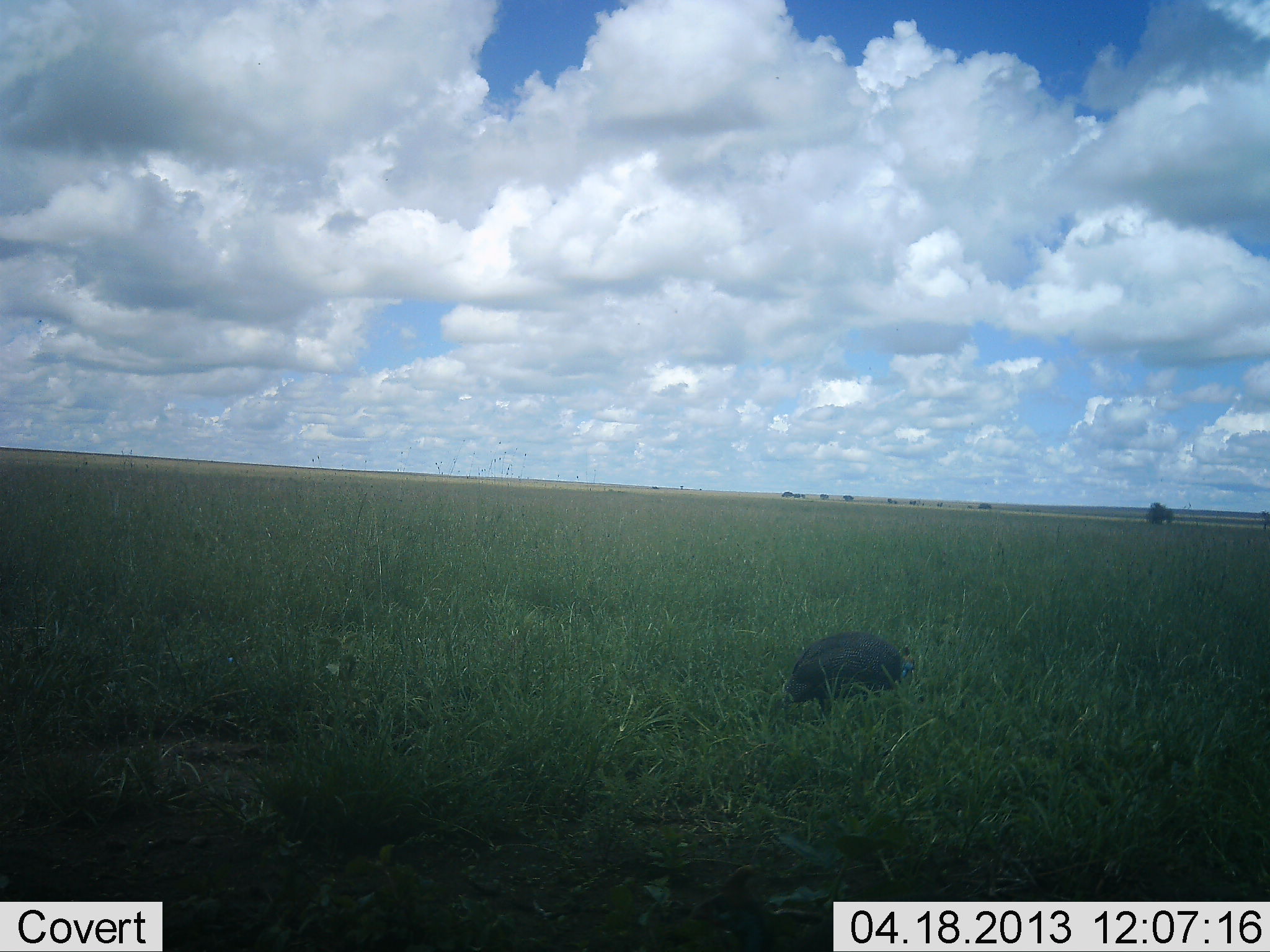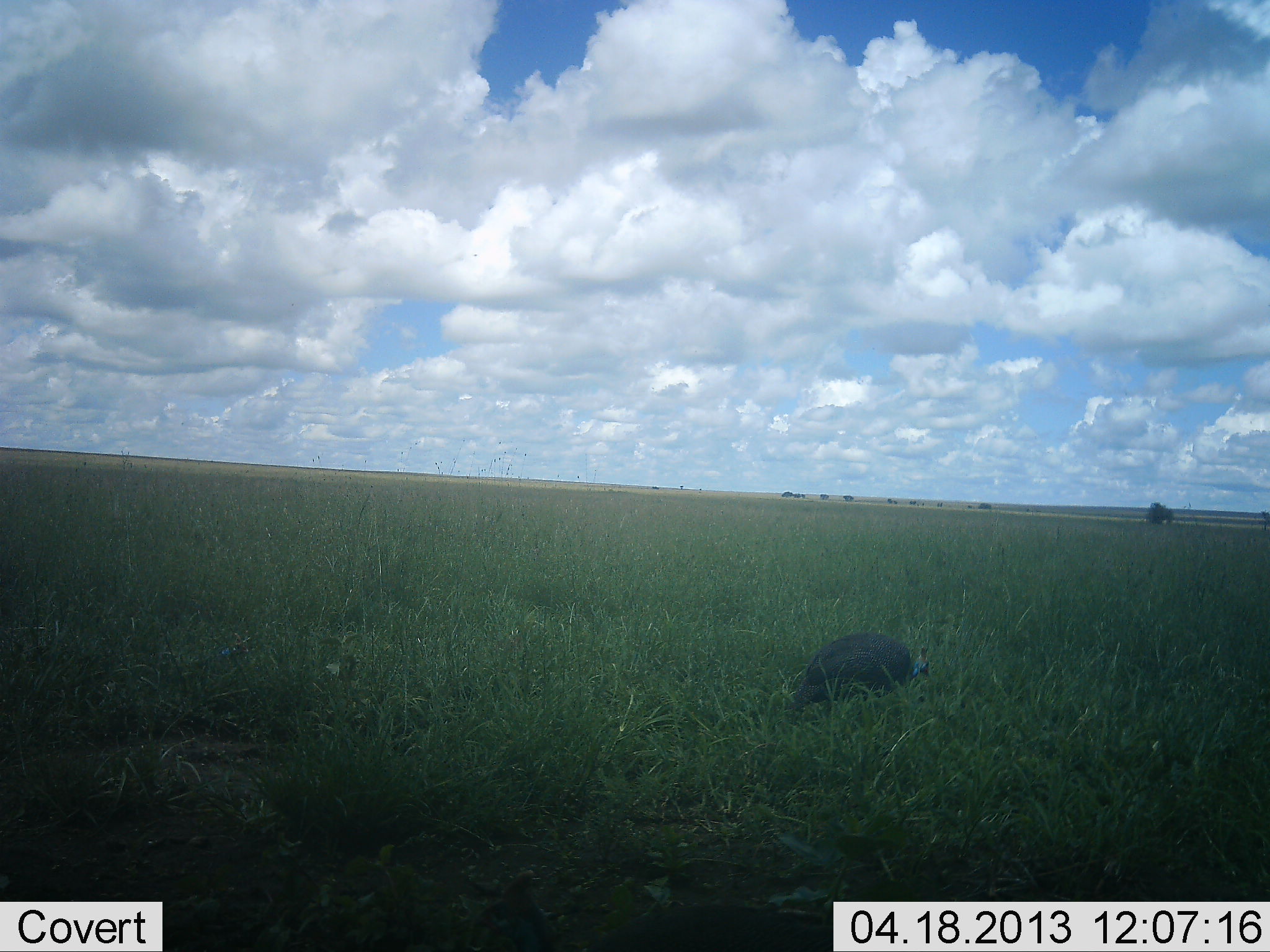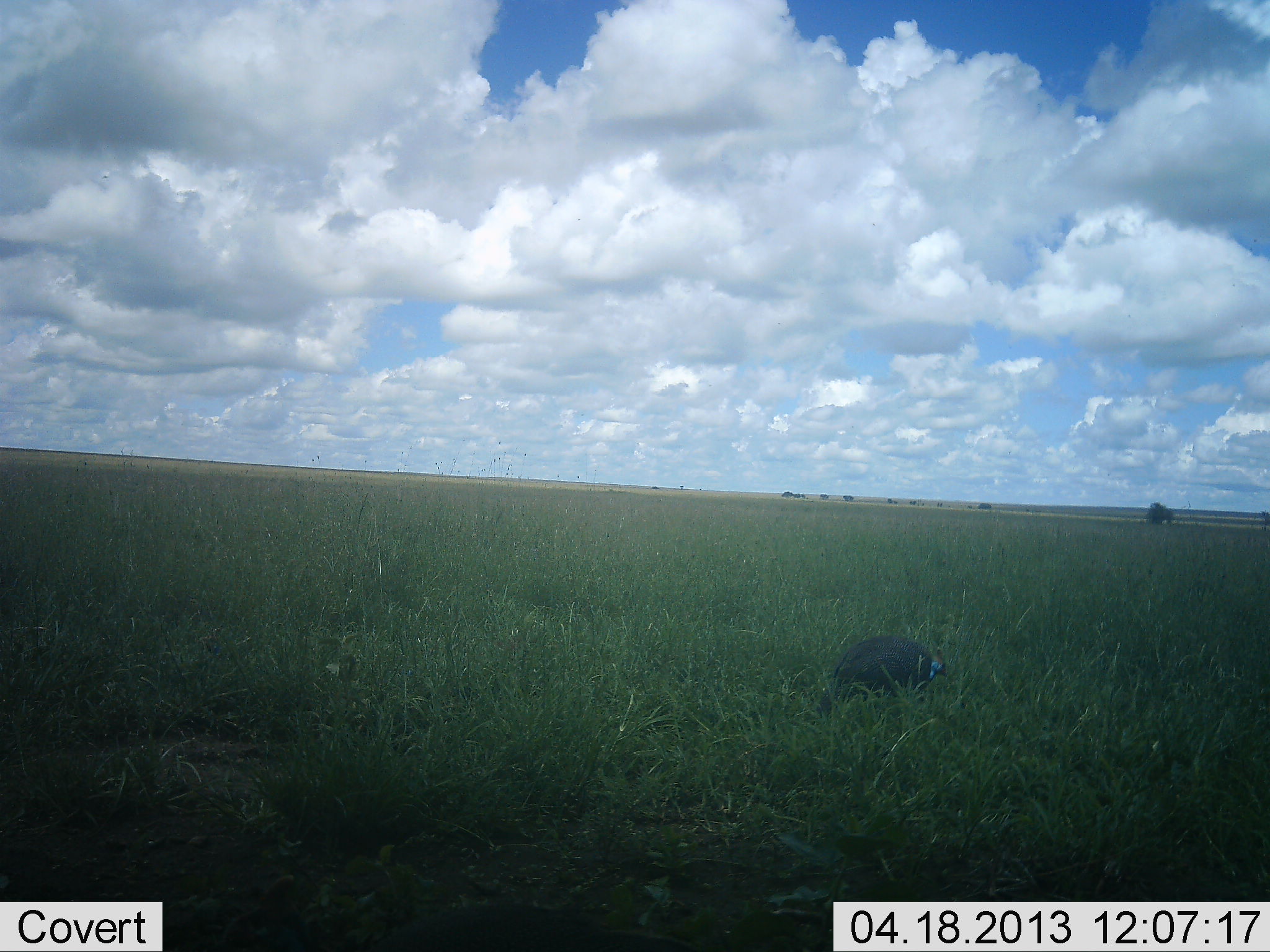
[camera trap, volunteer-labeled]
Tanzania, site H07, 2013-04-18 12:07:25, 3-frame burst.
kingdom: Animalia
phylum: Chordata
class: Aves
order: Galliformes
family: Numididae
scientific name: Numididae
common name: guinea fowl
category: guineafowl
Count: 1.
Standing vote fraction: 6%.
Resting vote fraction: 3%.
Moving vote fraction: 59%.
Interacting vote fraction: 0%.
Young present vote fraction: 0%.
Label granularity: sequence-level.